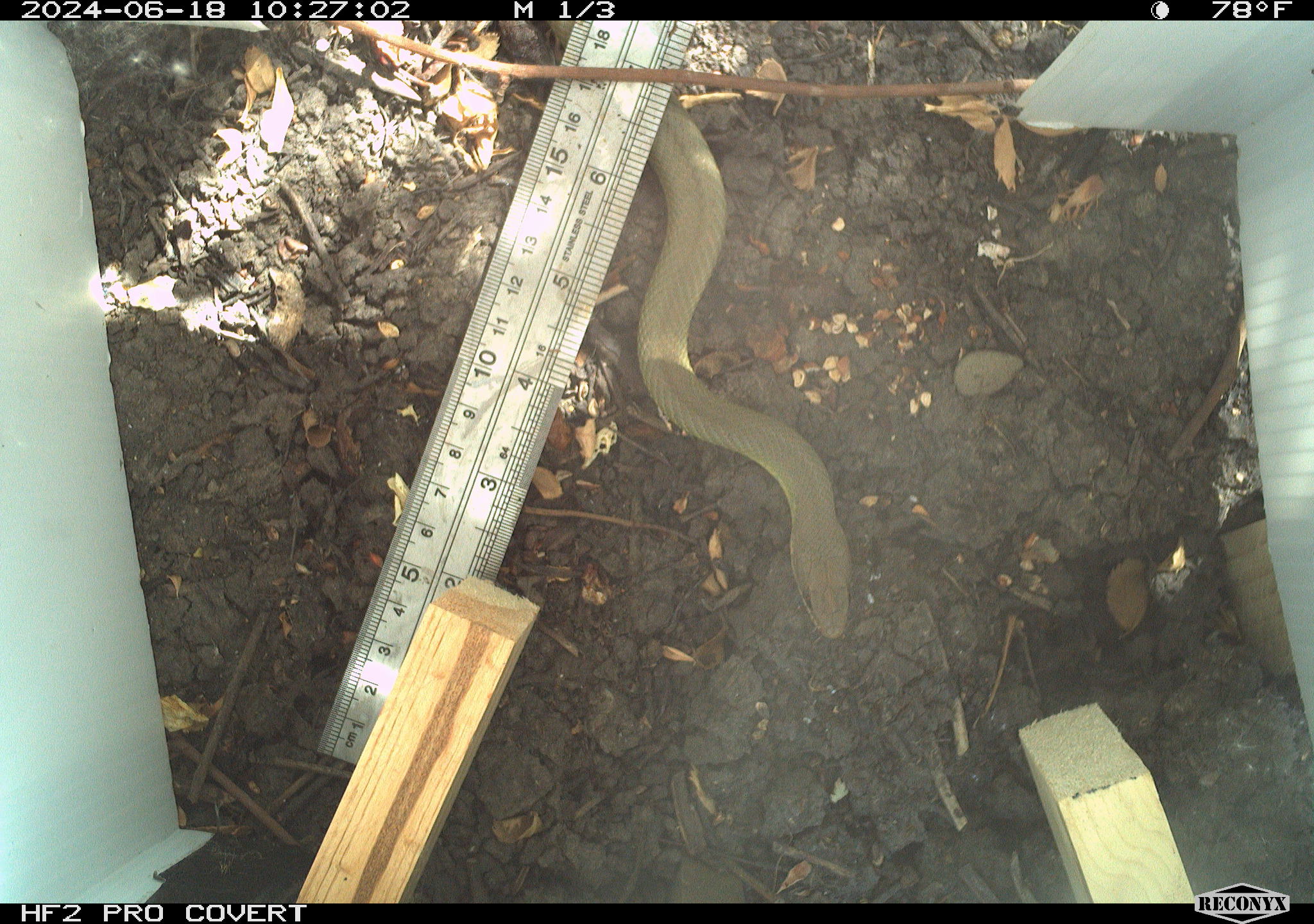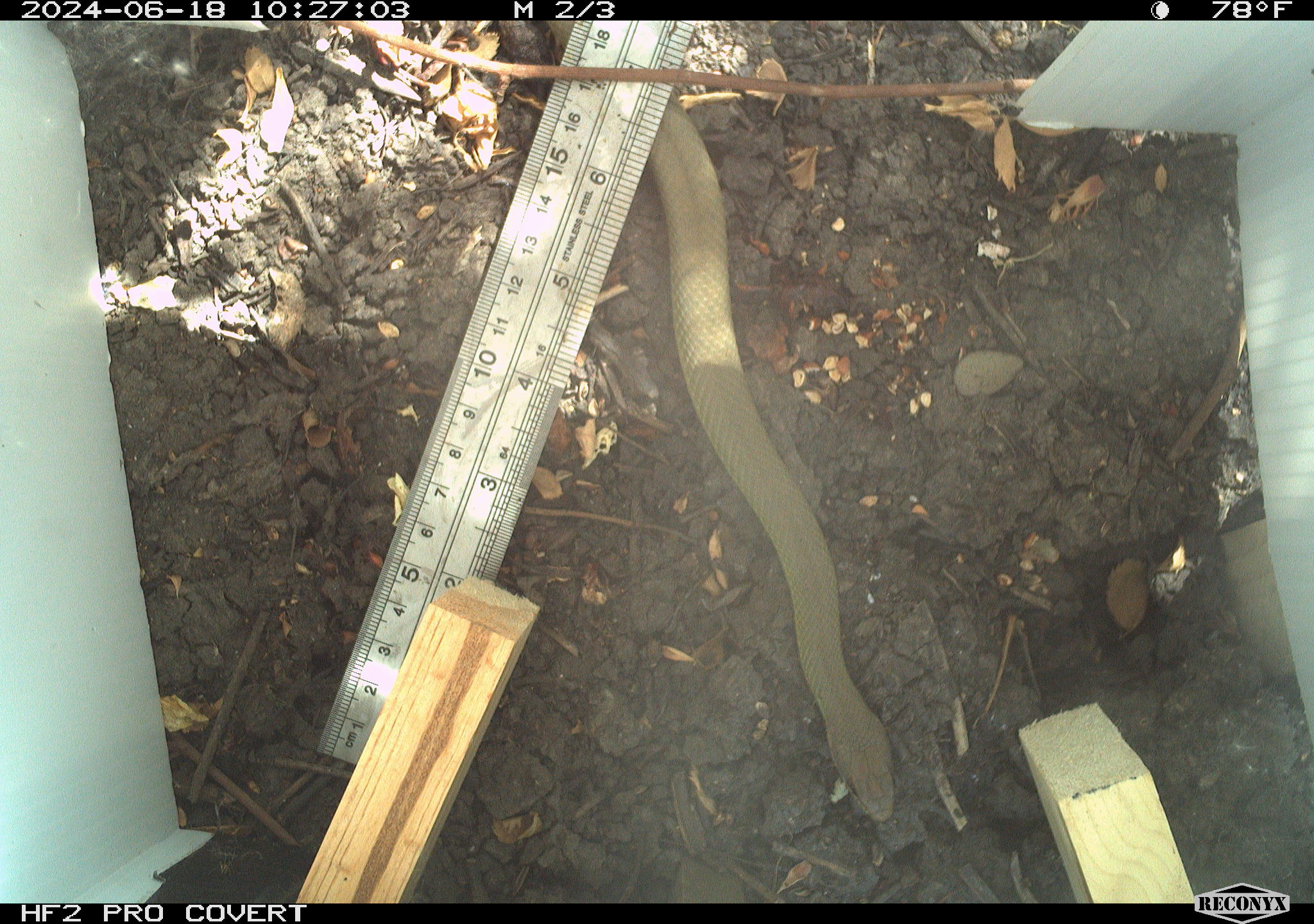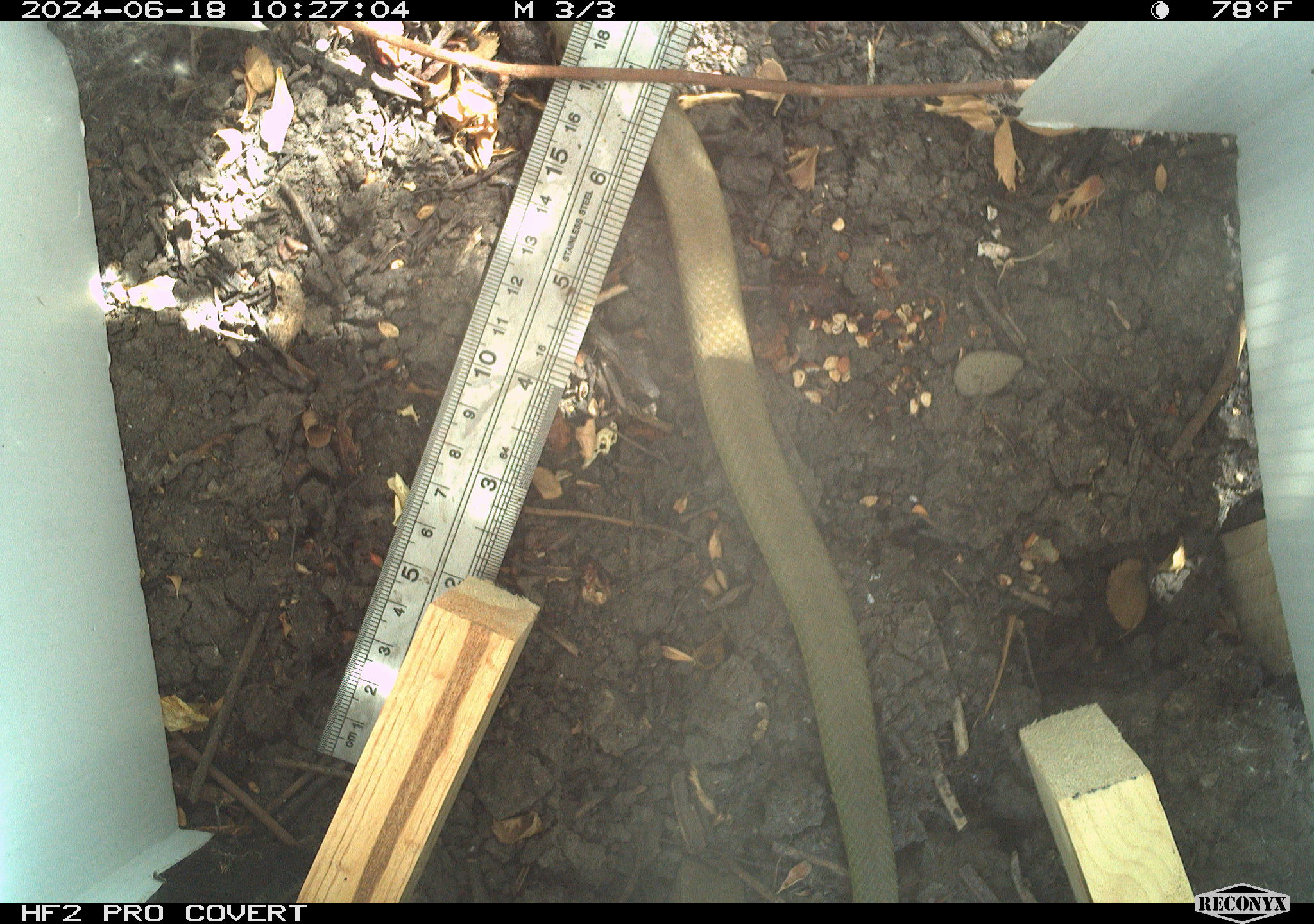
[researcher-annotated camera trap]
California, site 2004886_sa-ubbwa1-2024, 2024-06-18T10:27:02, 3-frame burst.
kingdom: Animalia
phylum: Chordata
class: Reptilia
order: Squamata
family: Colubridae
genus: Coluber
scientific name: Coluber constrictor mormon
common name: western yellow-bellied racer